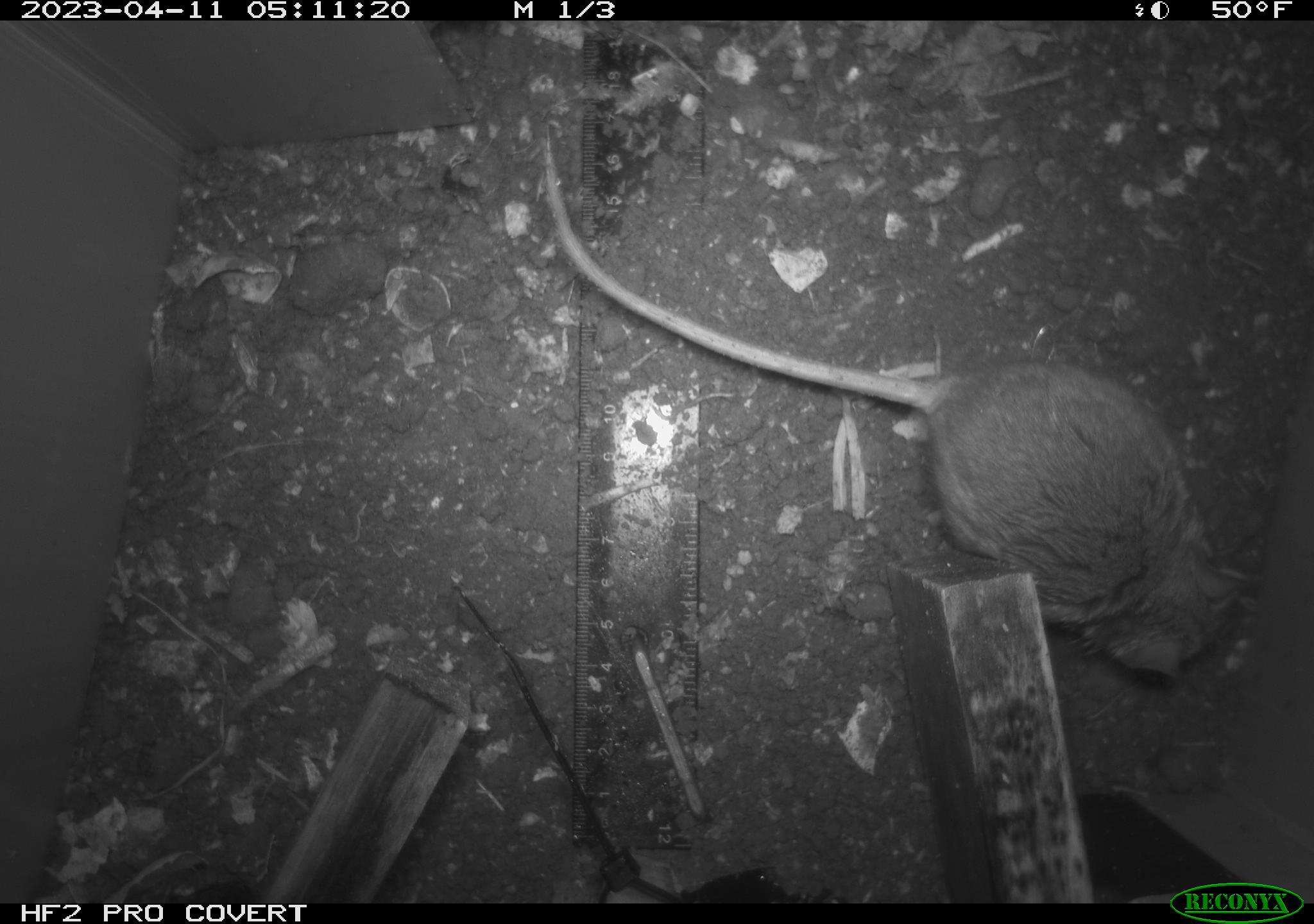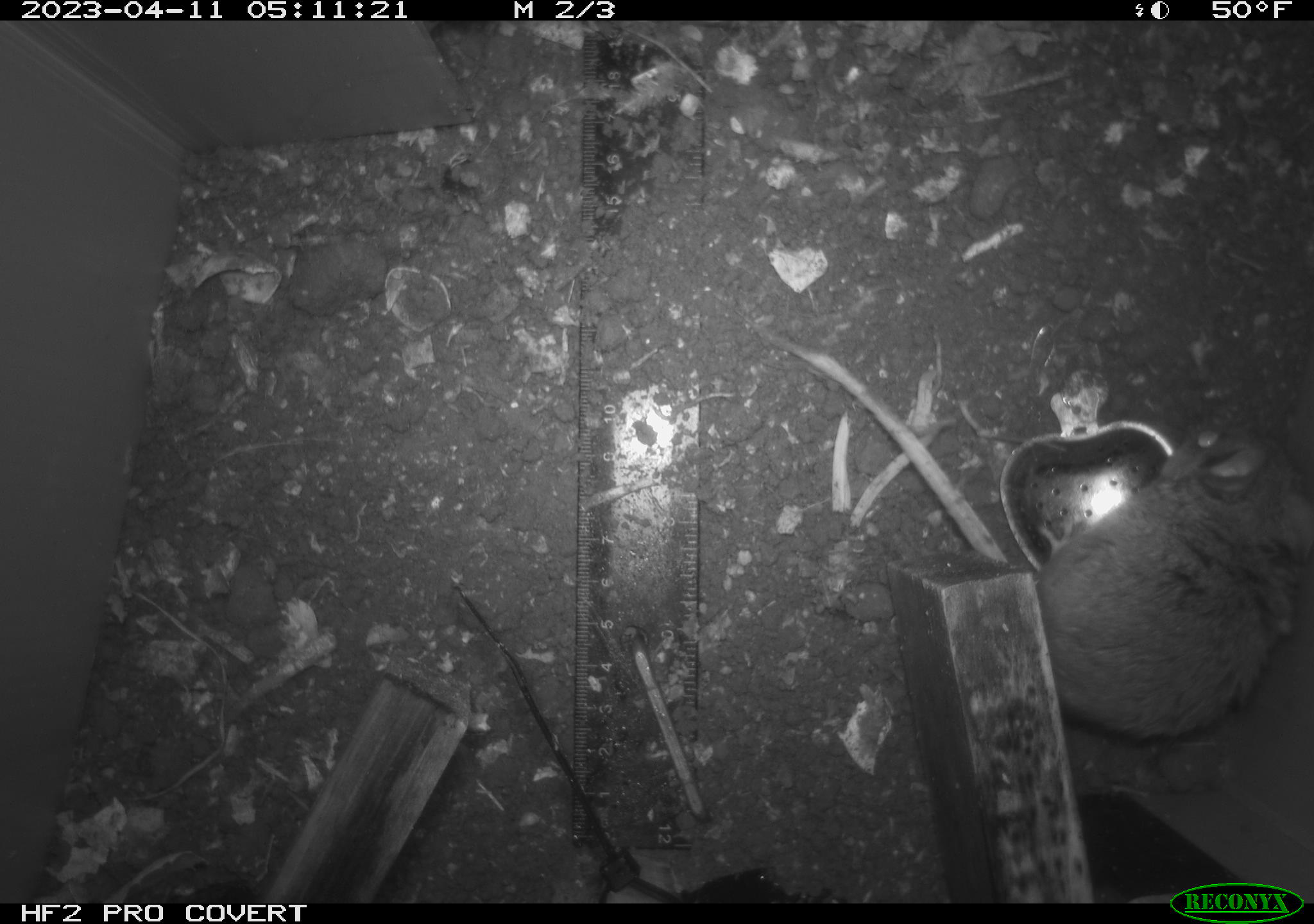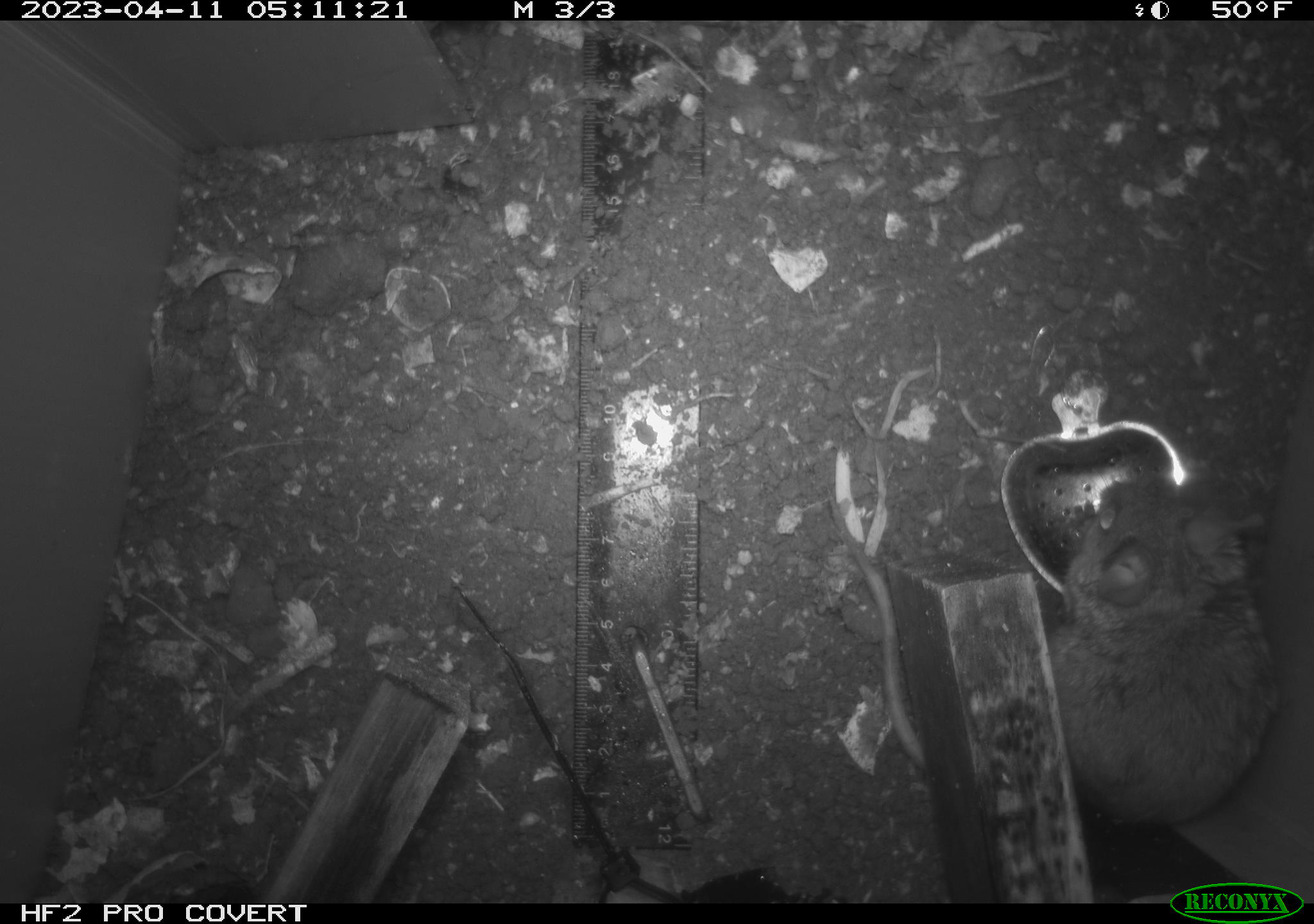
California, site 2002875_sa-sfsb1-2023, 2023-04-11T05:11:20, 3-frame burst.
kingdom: Animalia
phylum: Chordata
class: Mammalia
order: Rodentia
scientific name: Rodentia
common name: mouse species